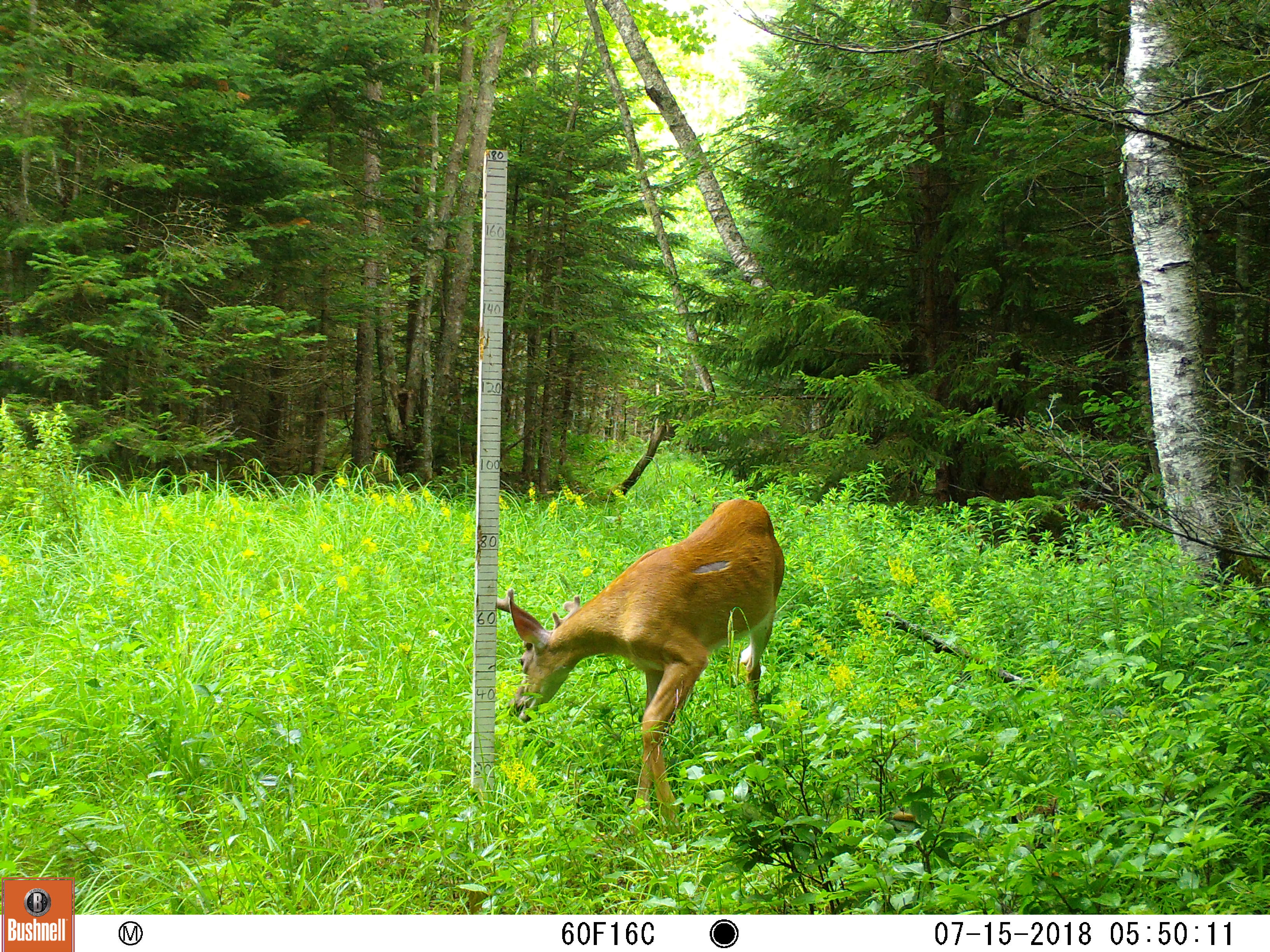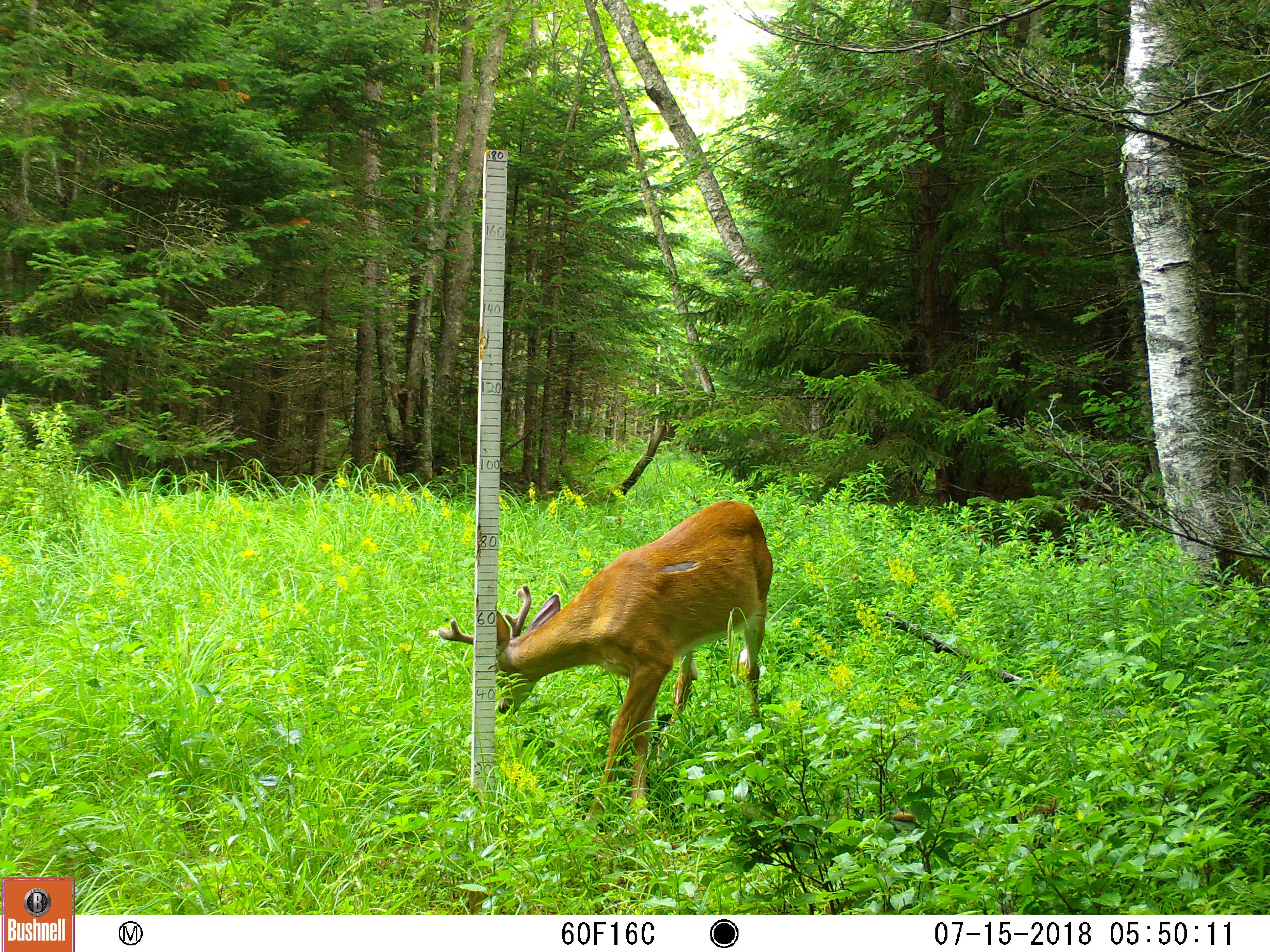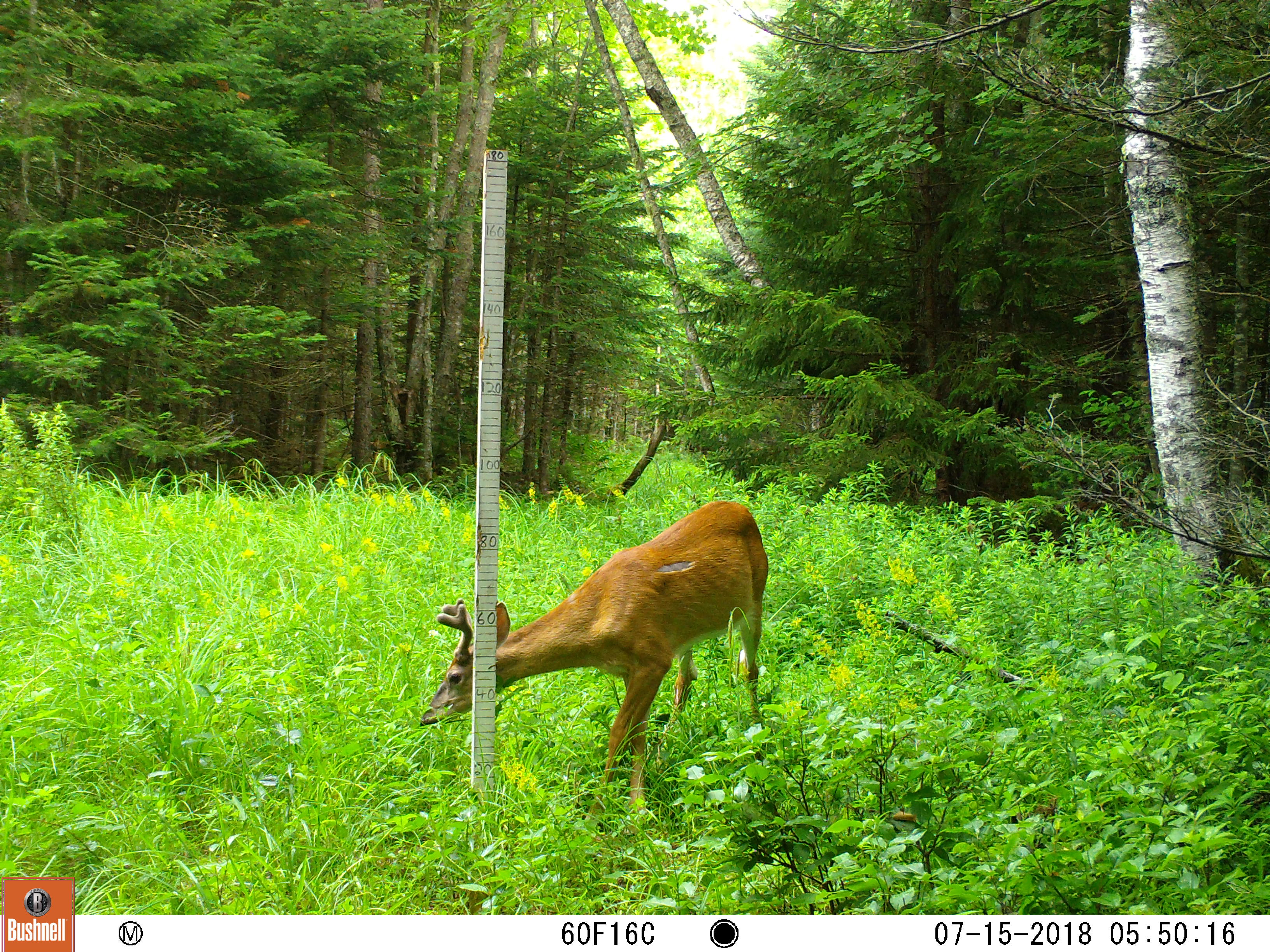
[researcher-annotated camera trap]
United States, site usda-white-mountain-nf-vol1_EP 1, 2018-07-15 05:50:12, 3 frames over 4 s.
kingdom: Animalia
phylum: Chordata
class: Mammalia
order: Artiodactyla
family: Cervidae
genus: Odocoileus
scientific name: Odocoileus virginianus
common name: white-tailed deer